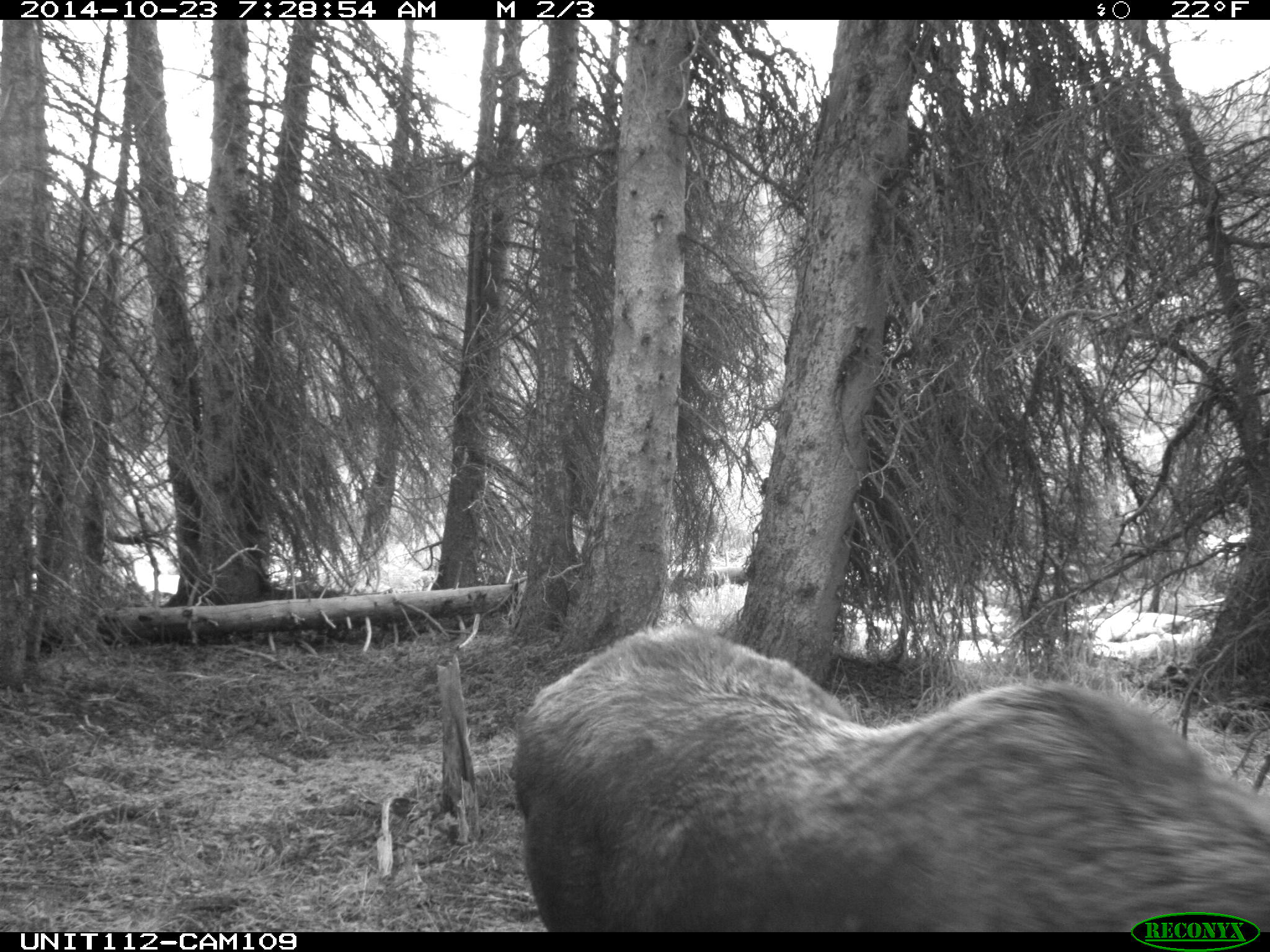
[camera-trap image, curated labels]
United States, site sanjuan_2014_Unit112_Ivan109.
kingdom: Animalia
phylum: Chordata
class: Mammalia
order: Artiodactyla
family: Cervidae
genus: Alces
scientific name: Alces alces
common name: moose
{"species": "Alces alces (moose)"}